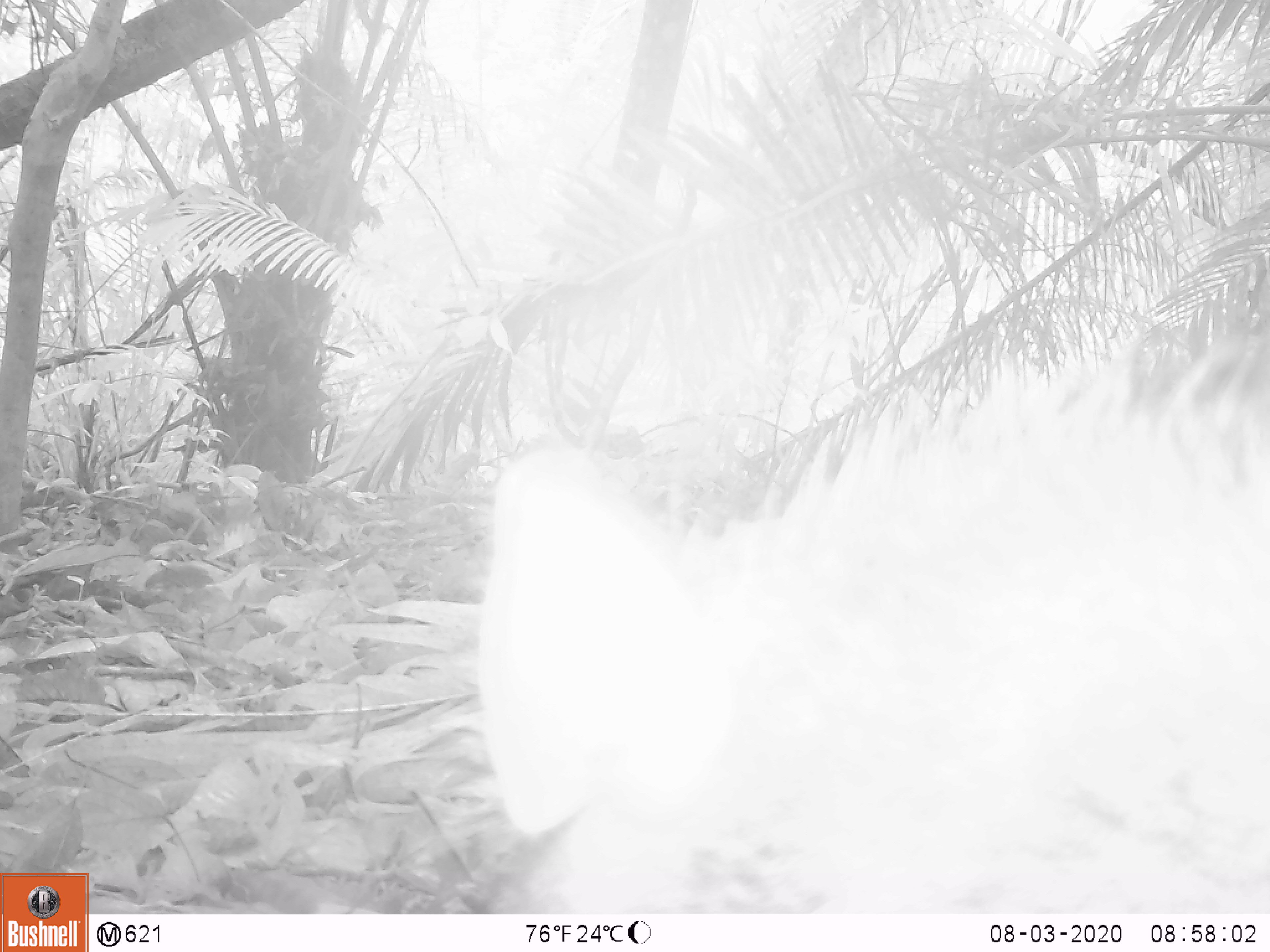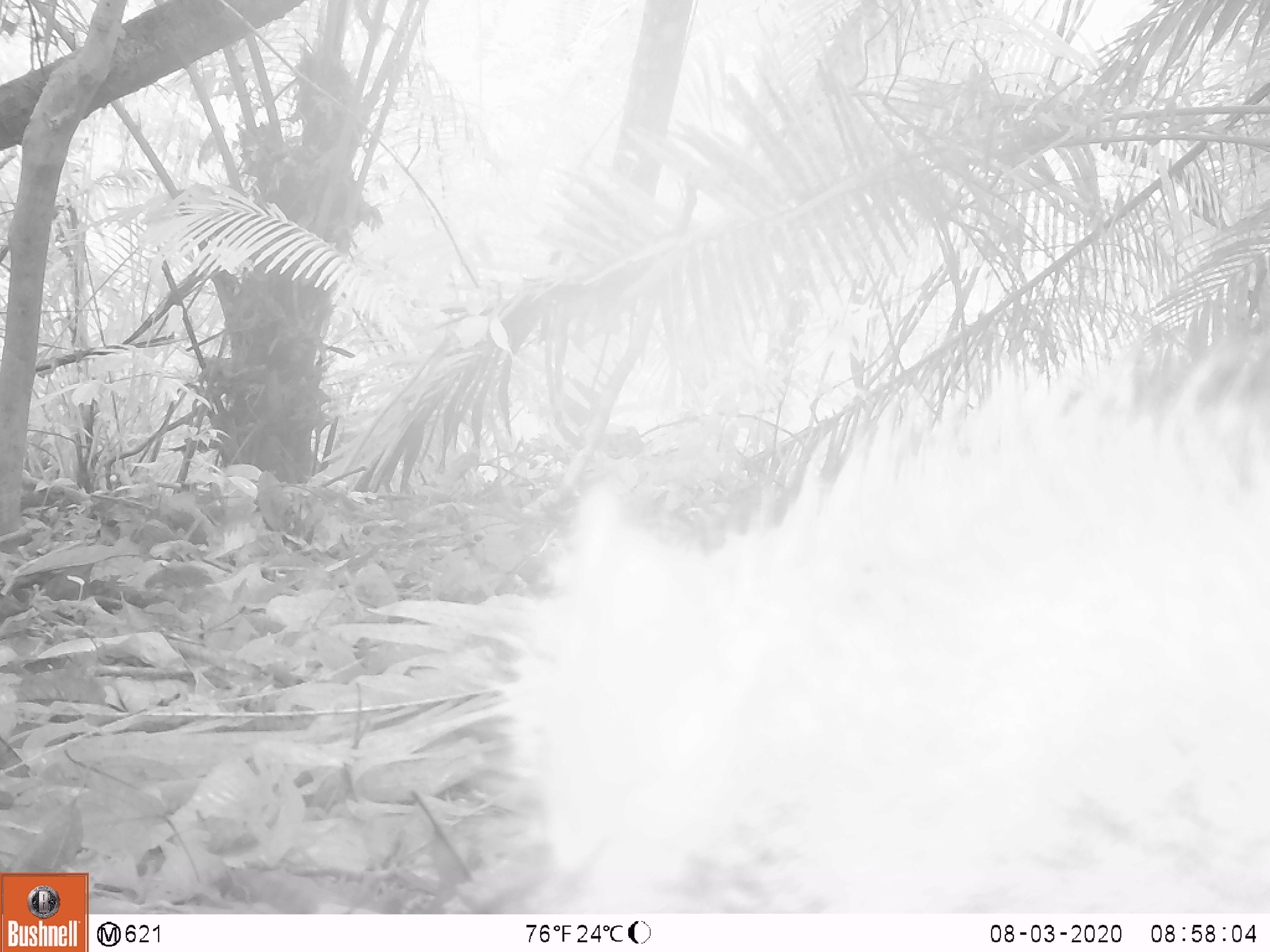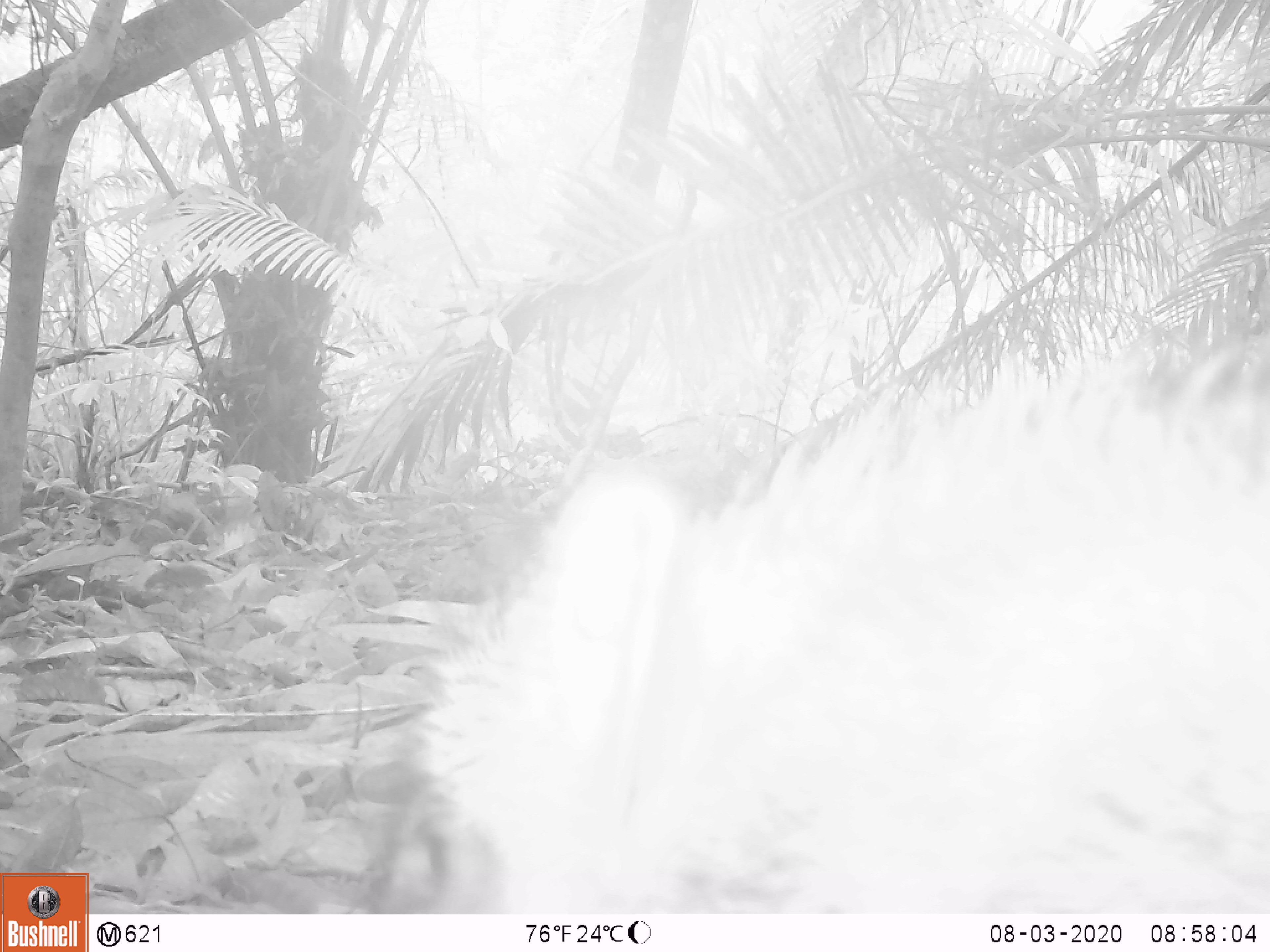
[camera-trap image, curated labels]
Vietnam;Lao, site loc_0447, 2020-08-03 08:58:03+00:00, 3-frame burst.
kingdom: Animalia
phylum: Chordata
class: Mammalia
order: Artiodactyla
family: Suidae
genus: Sus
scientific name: Sus scrofa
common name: eurasian wild pig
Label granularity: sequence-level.